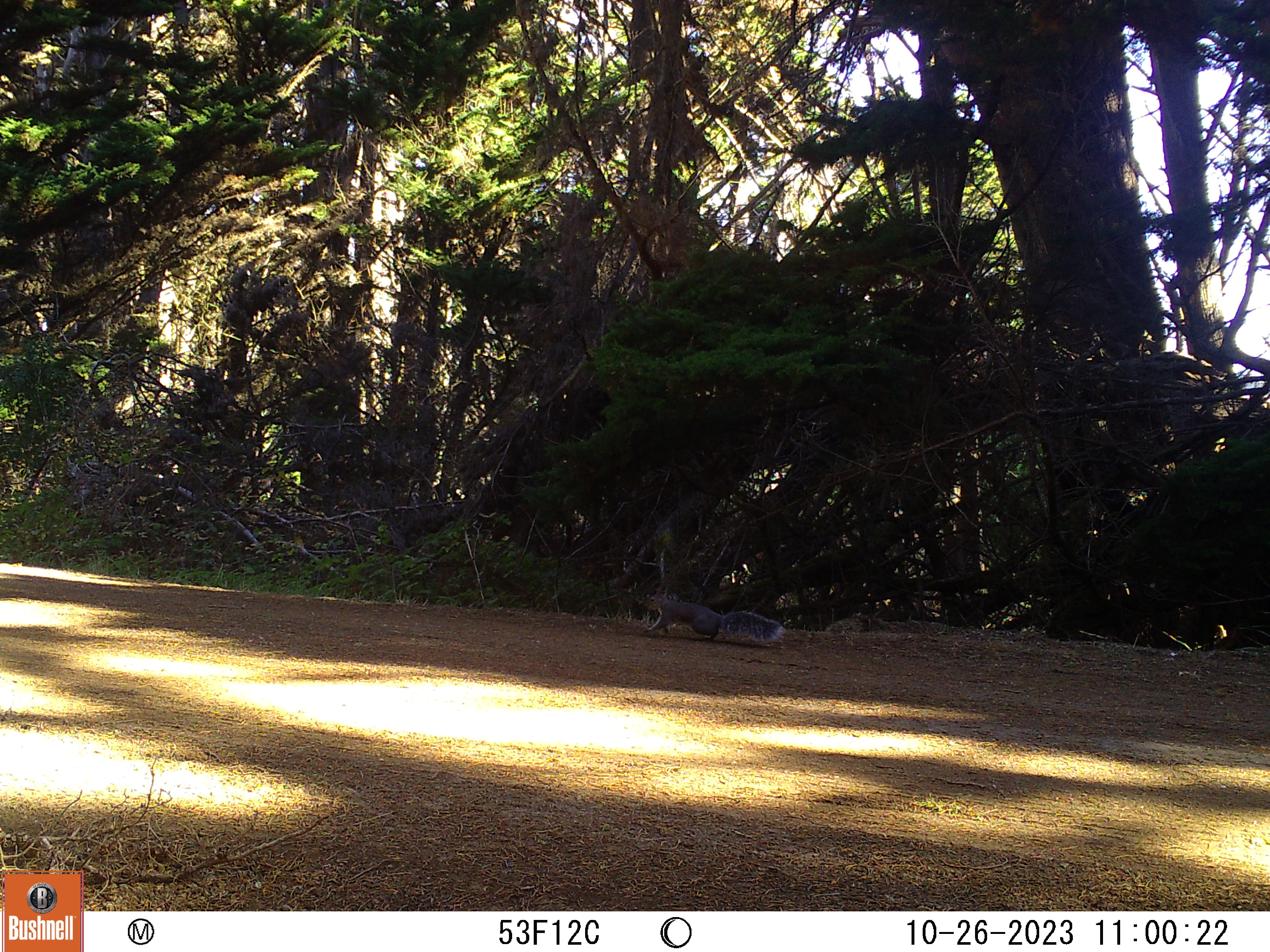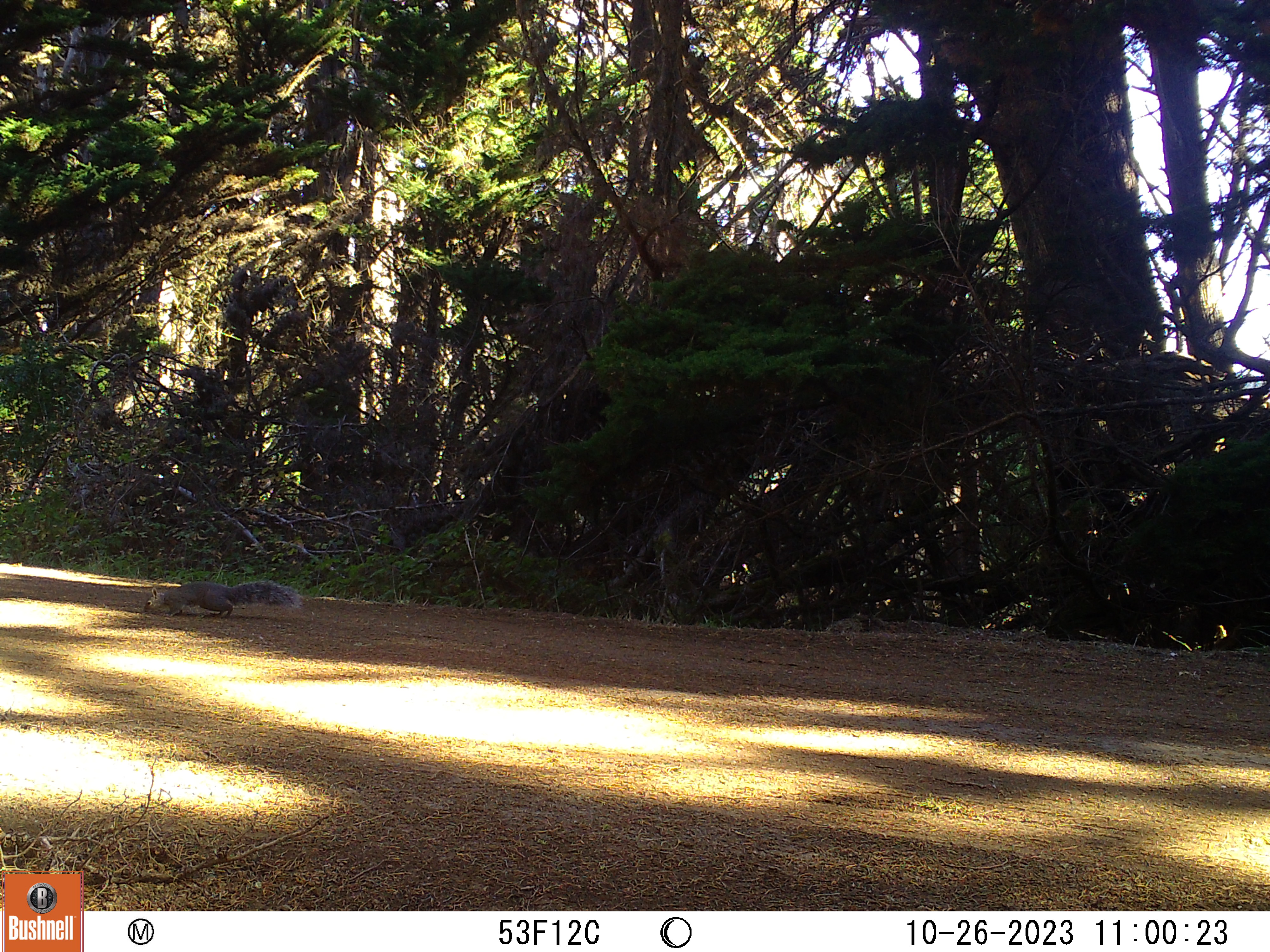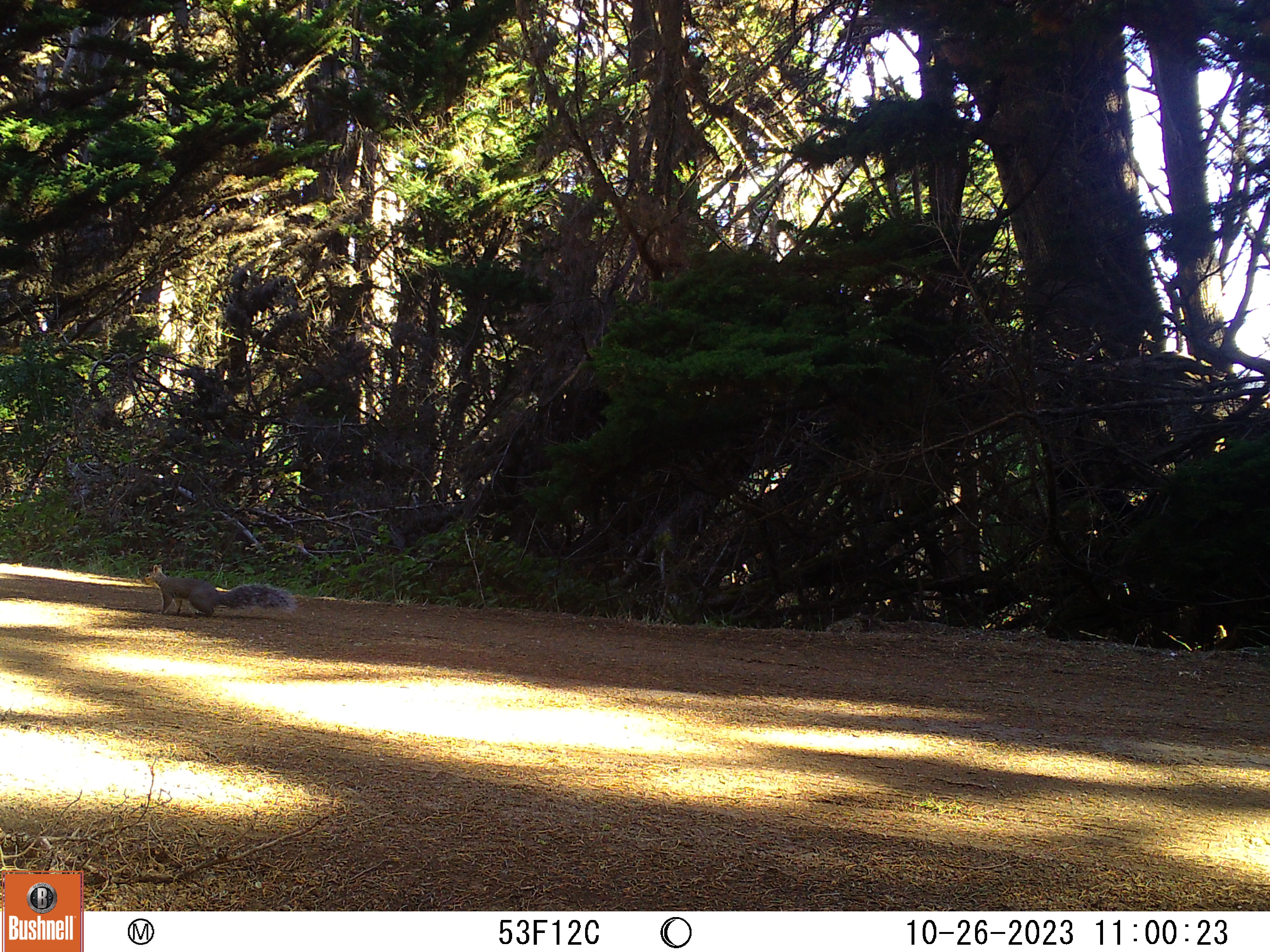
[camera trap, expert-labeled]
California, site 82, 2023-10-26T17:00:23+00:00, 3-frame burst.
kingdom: Animalia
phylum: Chordata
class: Mammalia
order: Rodentia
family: Sciuridae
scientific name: Sciuridae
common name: squirrel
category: unknown squirrel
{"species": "unknown squirrel (squirrel) (Sciuridae)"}